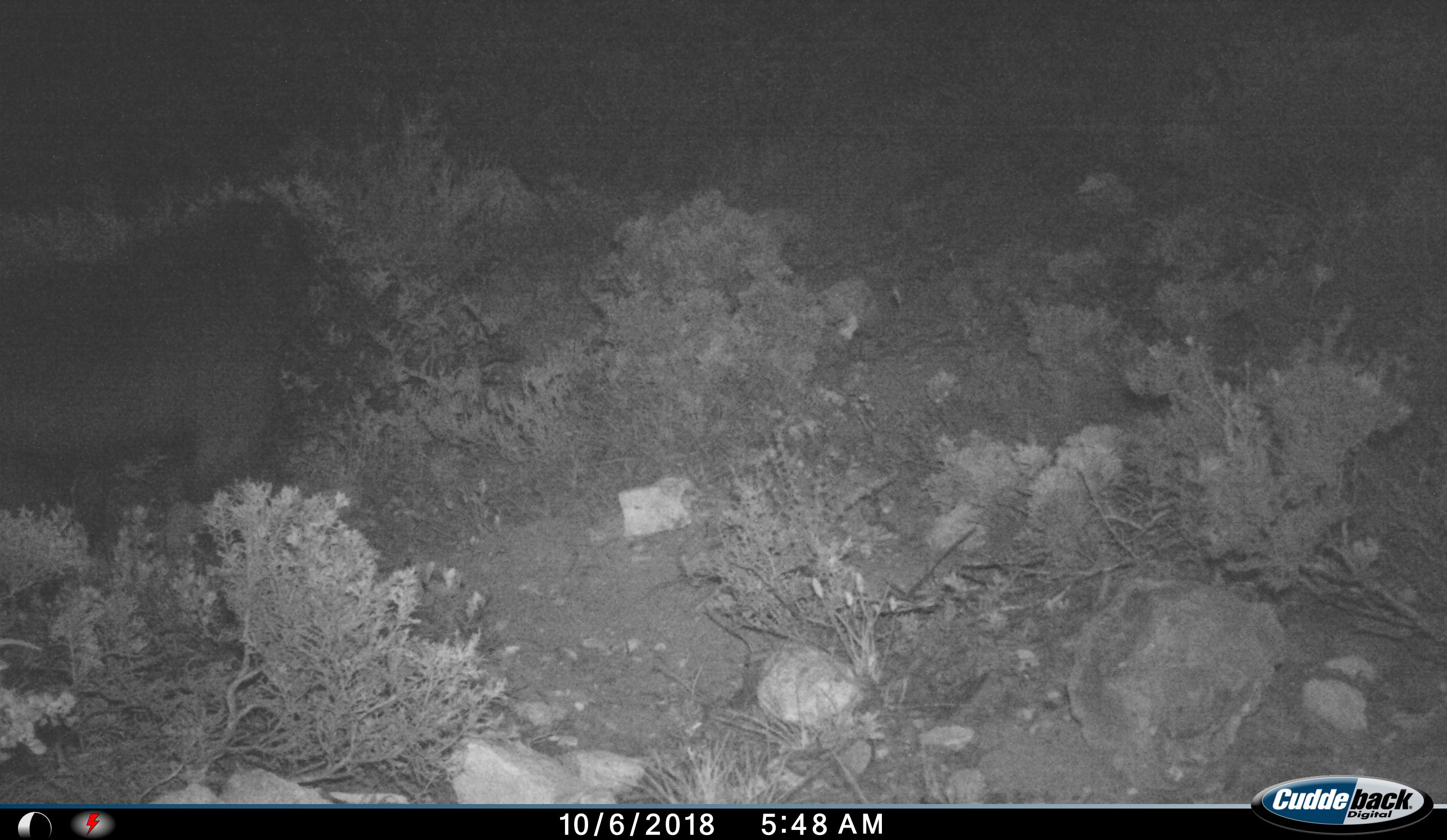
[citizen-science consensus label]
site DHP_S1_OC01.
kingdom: Animalia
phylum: Chordata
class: Mammalia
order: Primates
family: Cercopithecidae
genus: Papio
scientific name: Papio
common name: baboon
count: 1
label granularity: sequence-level